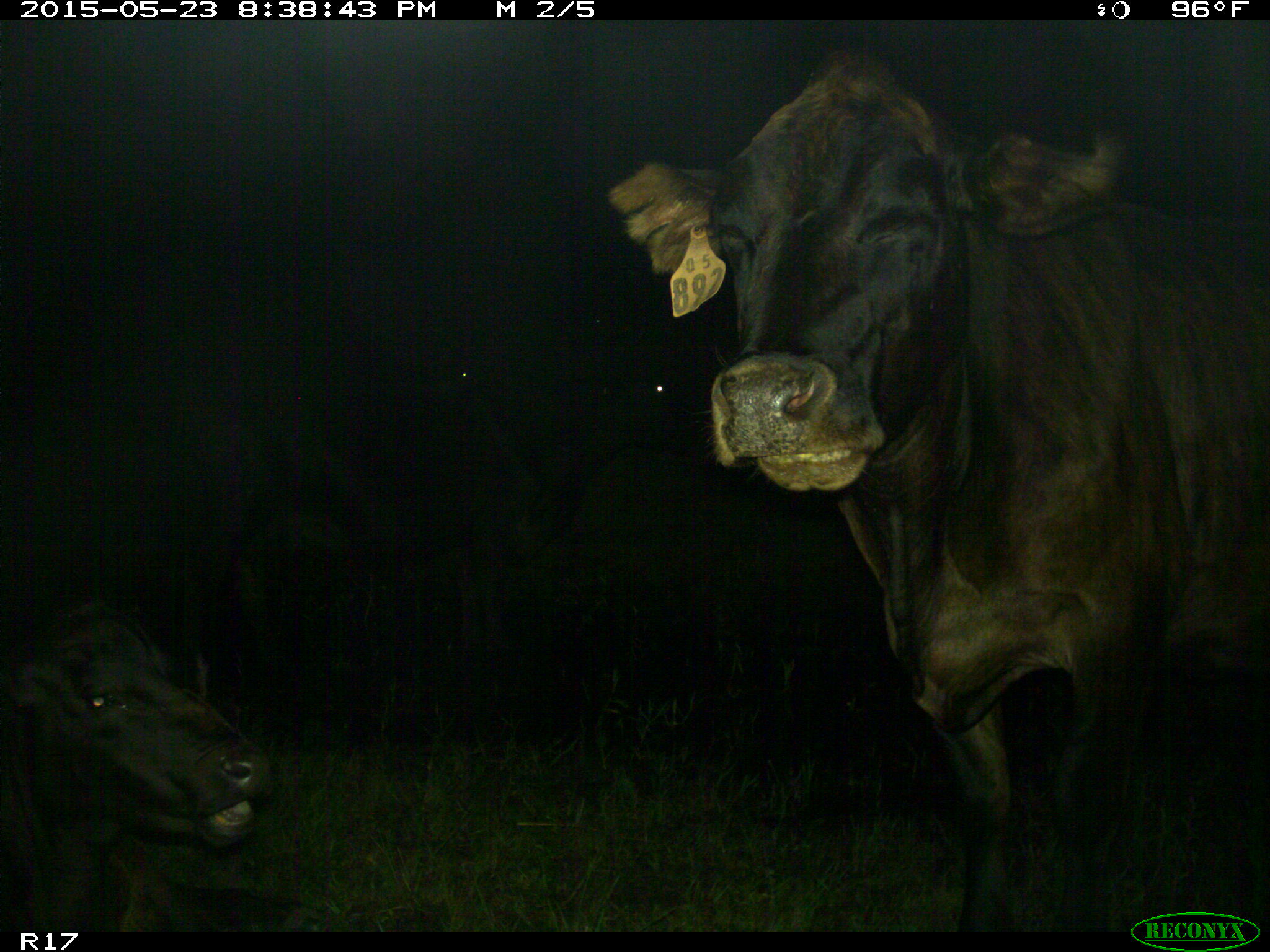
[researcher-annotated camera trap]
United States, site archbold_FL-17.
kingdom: Animalia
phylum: Chordata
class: Mammalia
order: Artiodactyla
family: Bovidae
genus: Bos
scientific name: Bos taurus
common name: domestic cow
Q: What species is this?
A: Bos taurus (domestic cow).